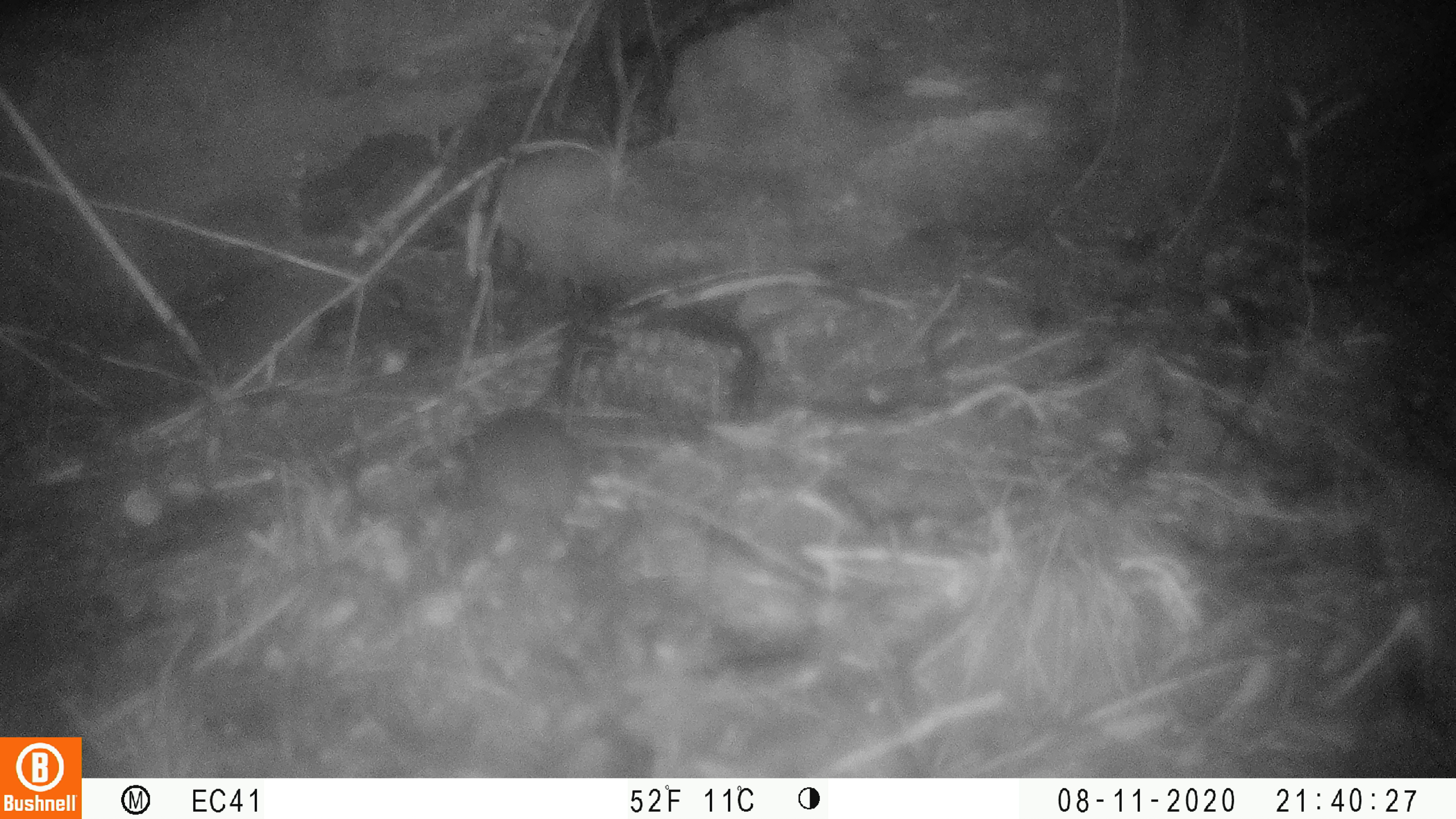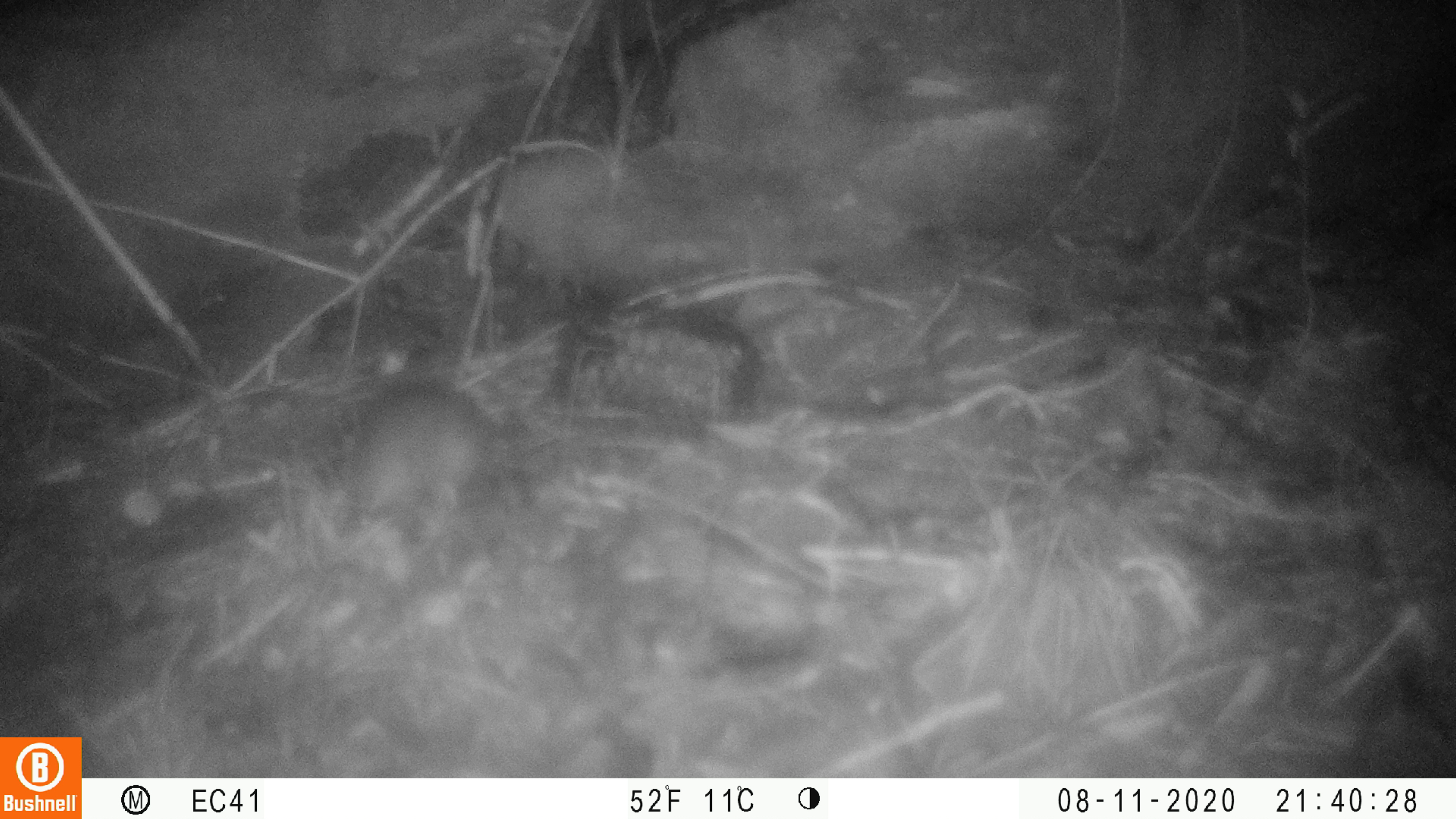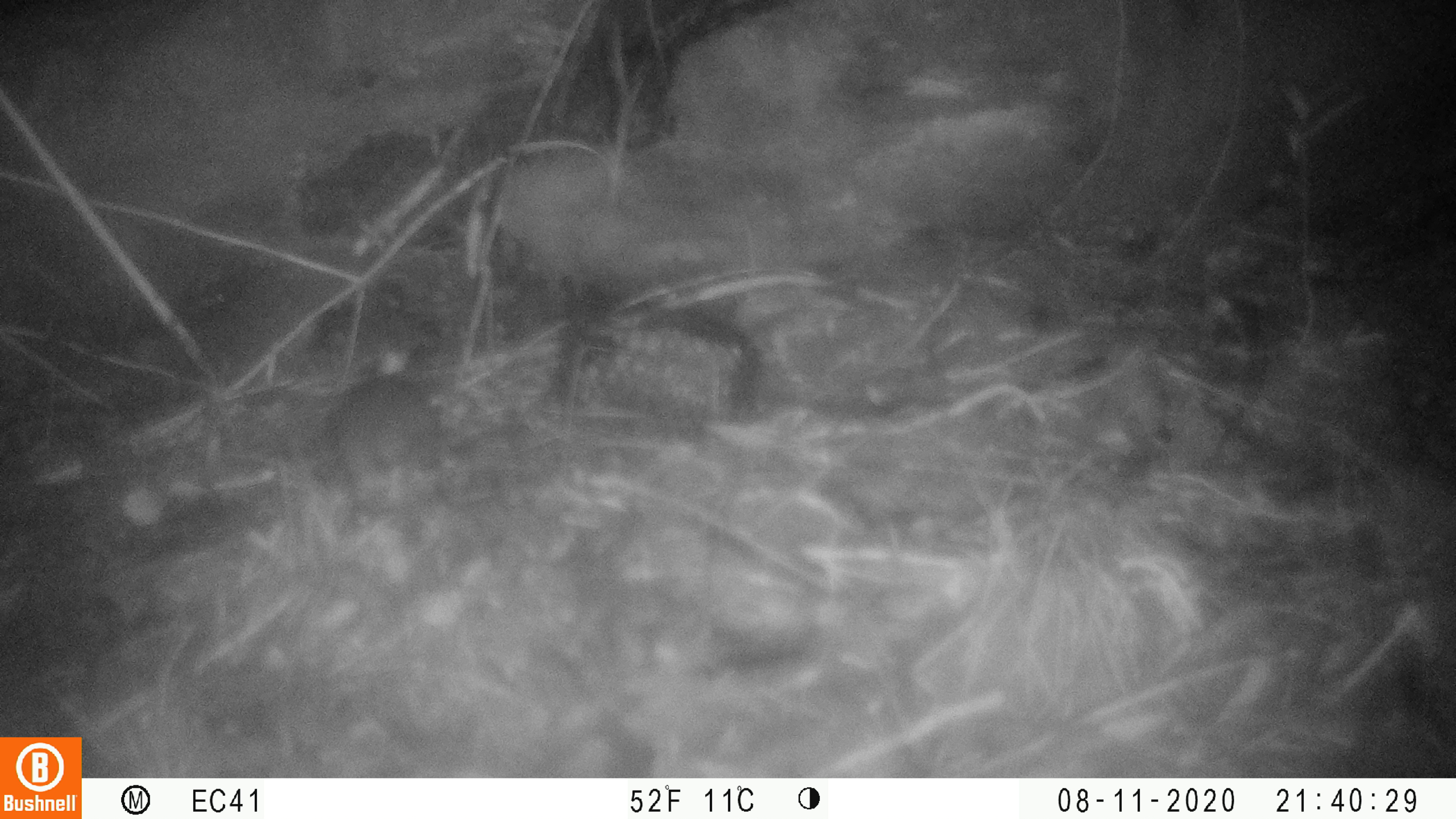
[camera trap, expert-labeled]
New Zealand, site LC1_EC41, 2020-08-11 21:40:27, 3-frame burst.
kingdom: Animalia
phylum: Chordata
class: Mammalia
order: Rodentia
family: Muridae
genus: Rattus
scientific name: Rattus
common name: rat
Rat (Rattus).